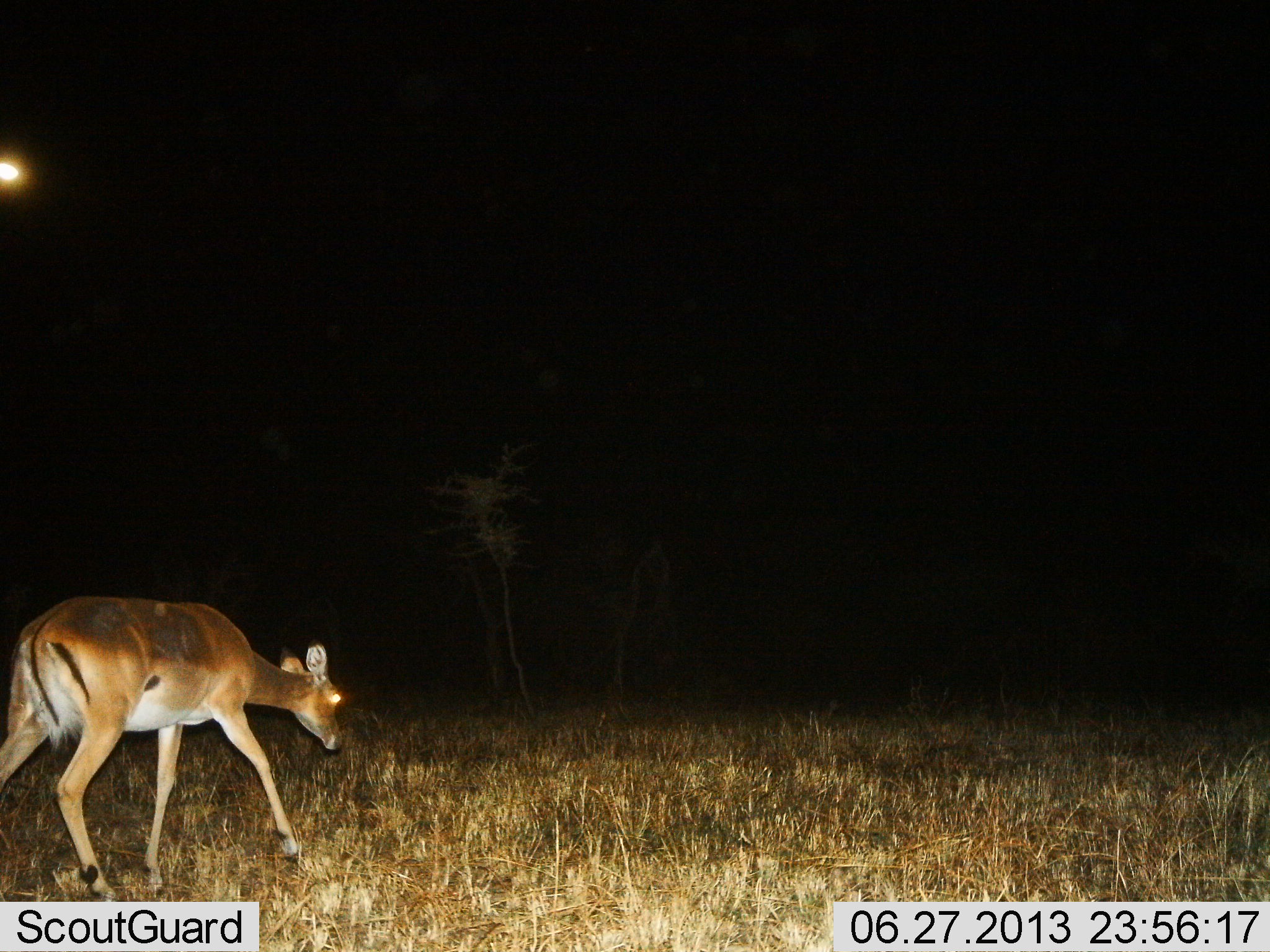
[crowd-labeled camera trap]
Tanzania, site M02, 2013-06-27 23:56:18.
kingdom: Animalia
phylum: Chordata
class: Mammalia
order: Artiodactyla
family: Bovidae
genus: Aepyceros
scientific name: Aepyceros melampus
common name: impala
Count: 1.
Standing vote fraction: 4%.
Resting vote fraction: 0%.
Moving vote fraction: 96%.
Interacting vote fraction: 0%.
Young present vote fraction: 0%.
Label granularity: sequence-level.